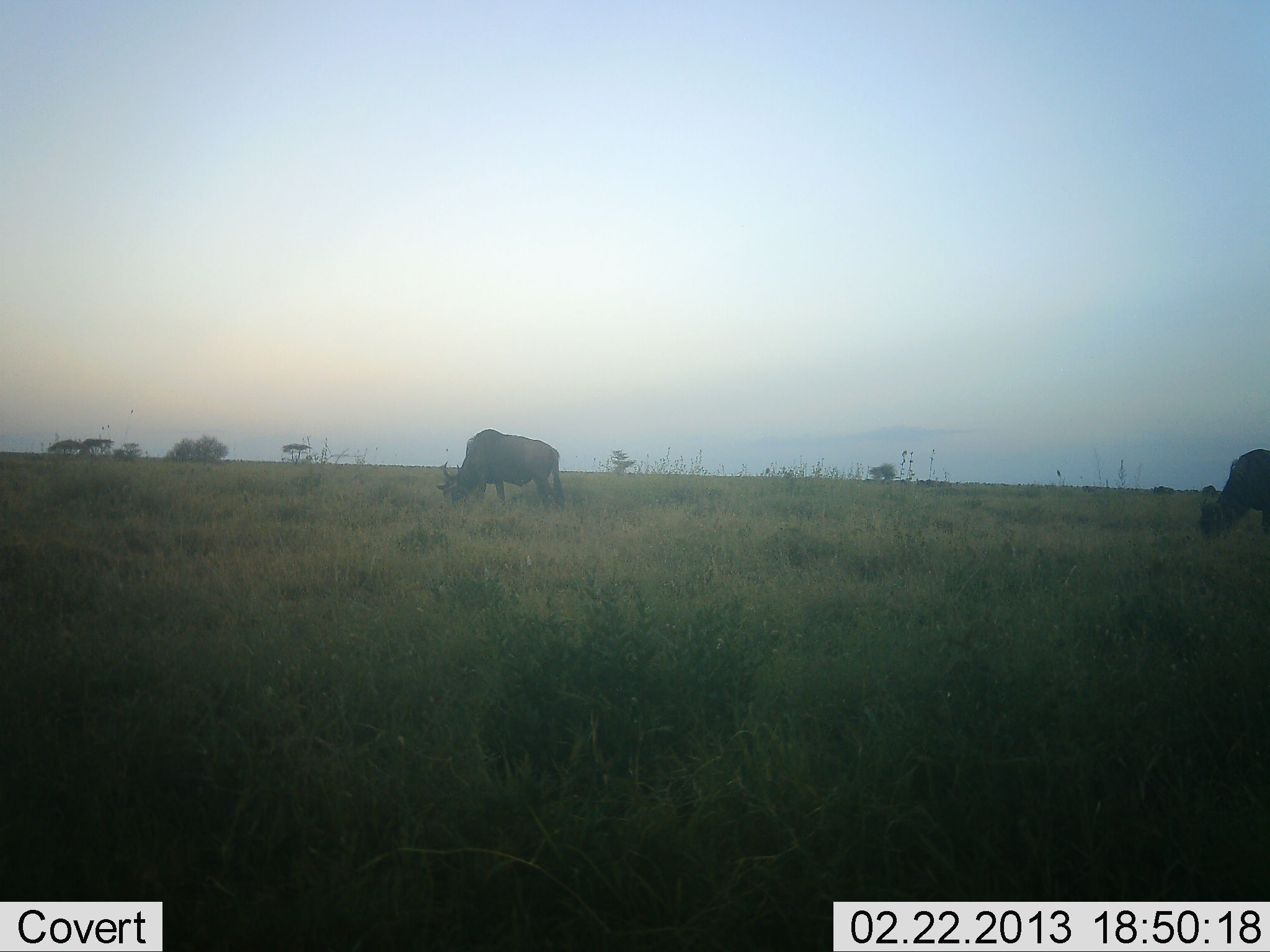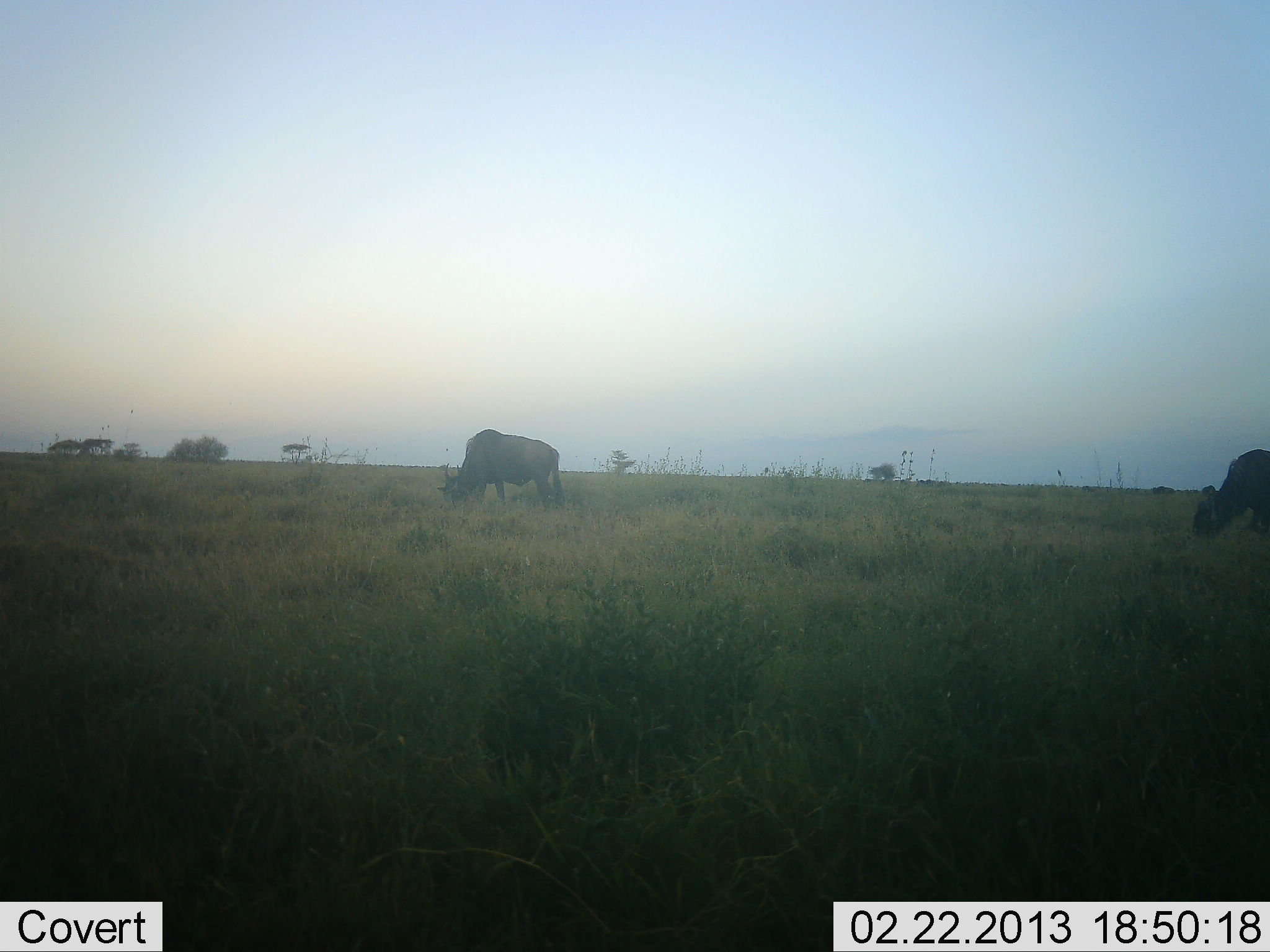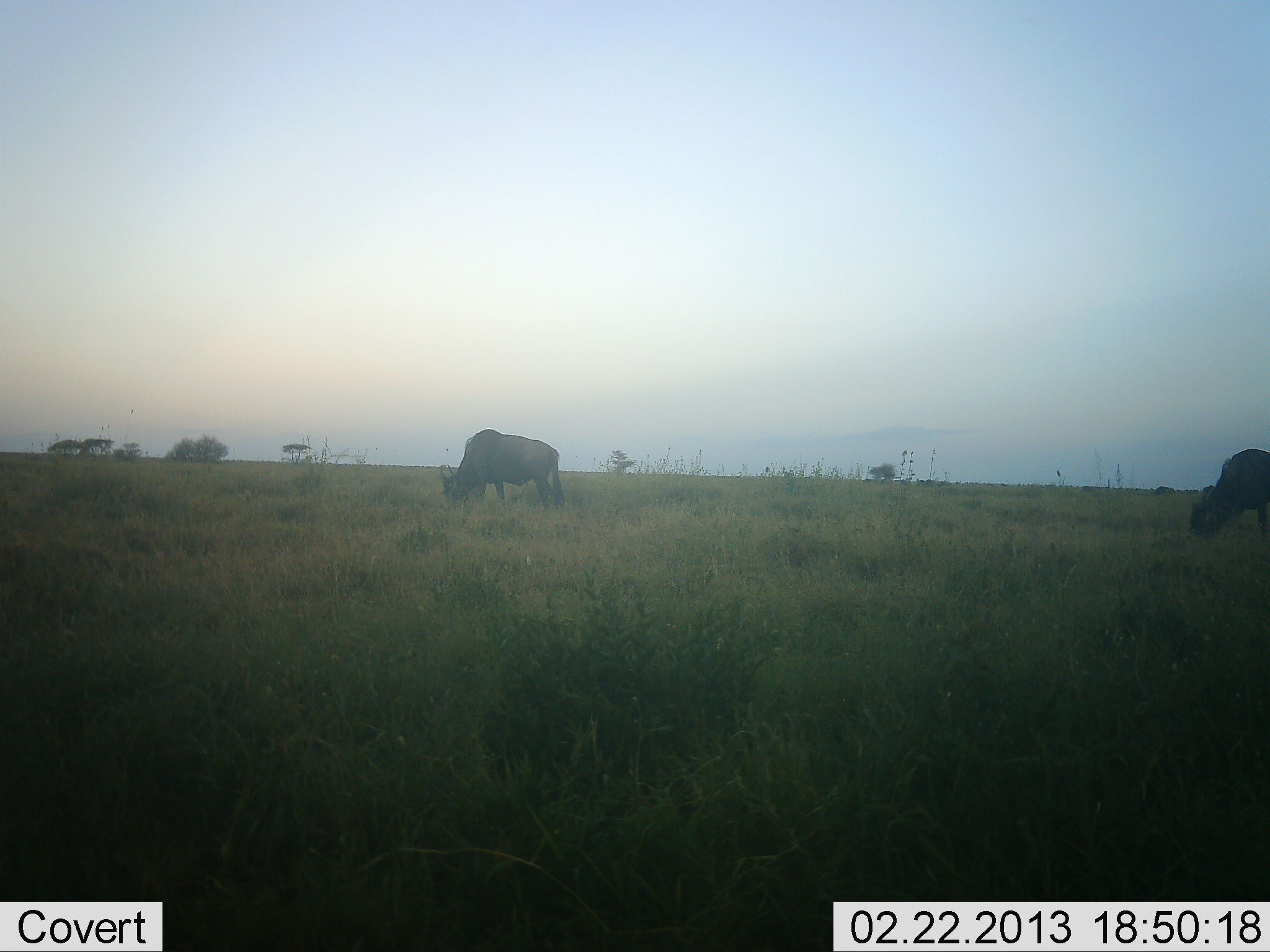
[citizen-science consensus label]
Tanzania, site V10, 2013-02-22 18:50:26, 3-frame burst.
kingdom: Animalia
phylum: Chordata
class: Mammalia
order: Artiodactyla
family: Bovidae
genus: Connochaetes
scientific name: Connochaetes taurinus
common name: blue wildebeest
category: wildebeest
Wildebeest (blue wildebeest) (Connochaetes taurinus), count 2. Behavior (volunteer vote fractions): standing 17%, resting 0%, moving 4%, interacting 0%. Young present (vote fraction): 0%. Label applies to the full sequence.